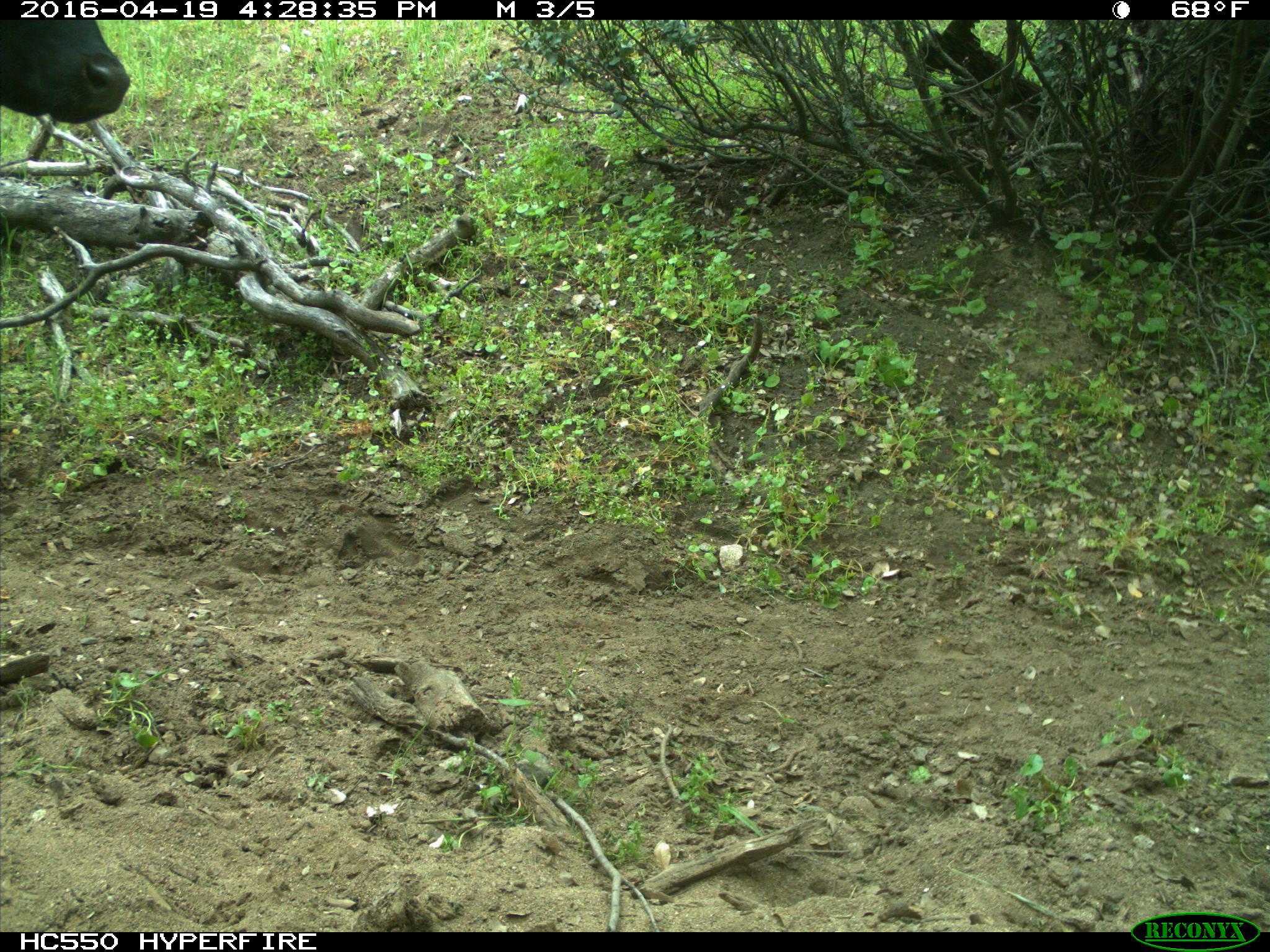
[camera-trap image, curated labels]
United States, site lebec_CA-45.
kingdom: Animalia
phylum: Chordata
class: Mammalia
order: Artiodactyla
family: Bovidae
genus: Bos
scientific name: Bos taurus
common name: domestic cow